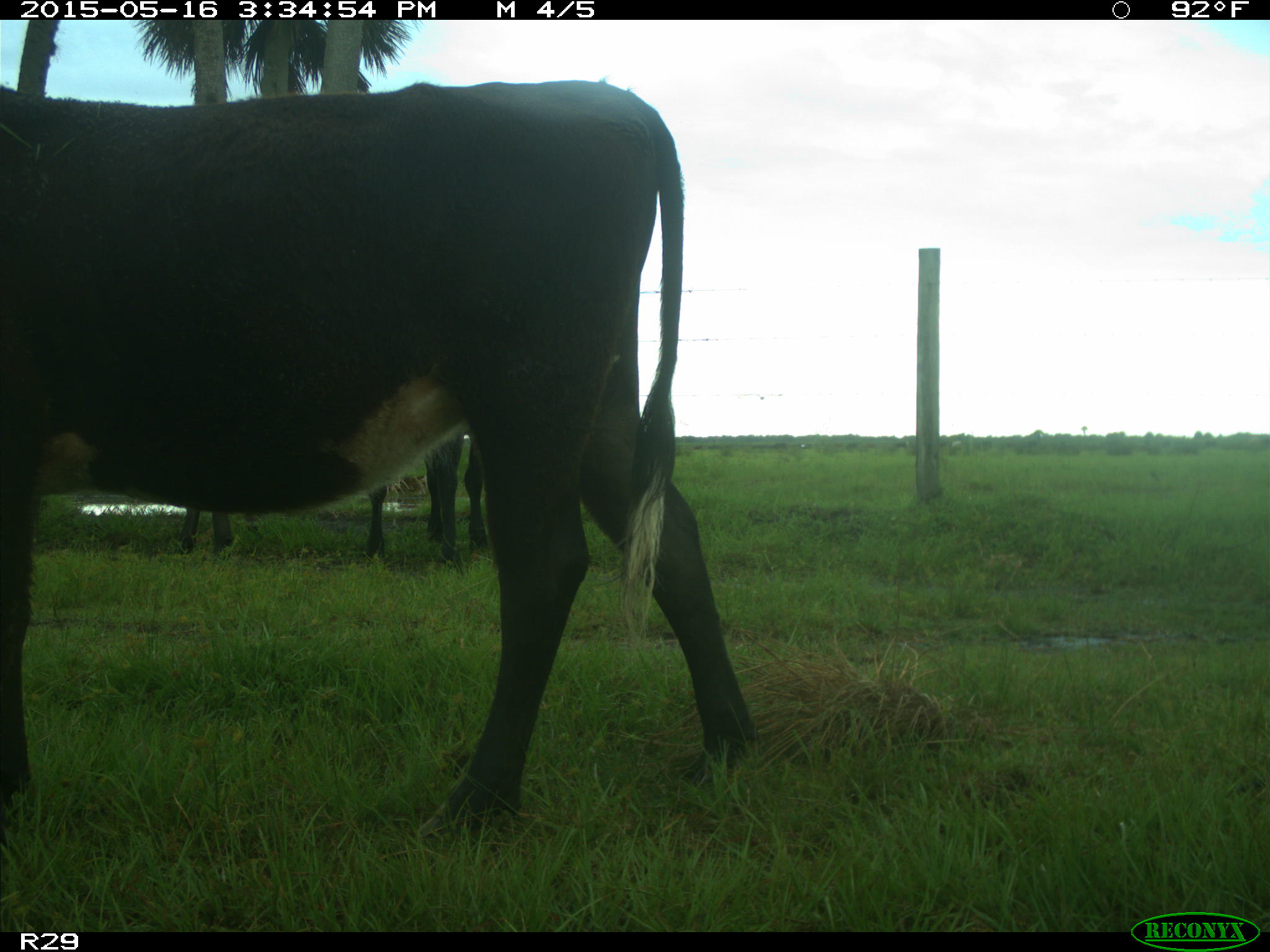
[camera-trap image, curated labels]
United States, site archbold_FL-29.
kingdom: Animalia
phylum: Chordata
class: Mammalia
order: Artiodactyla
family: Bovidae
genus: Bos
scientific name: Bos taurus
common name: domestic cow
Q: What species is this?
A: Bos taurus (domestic cow).